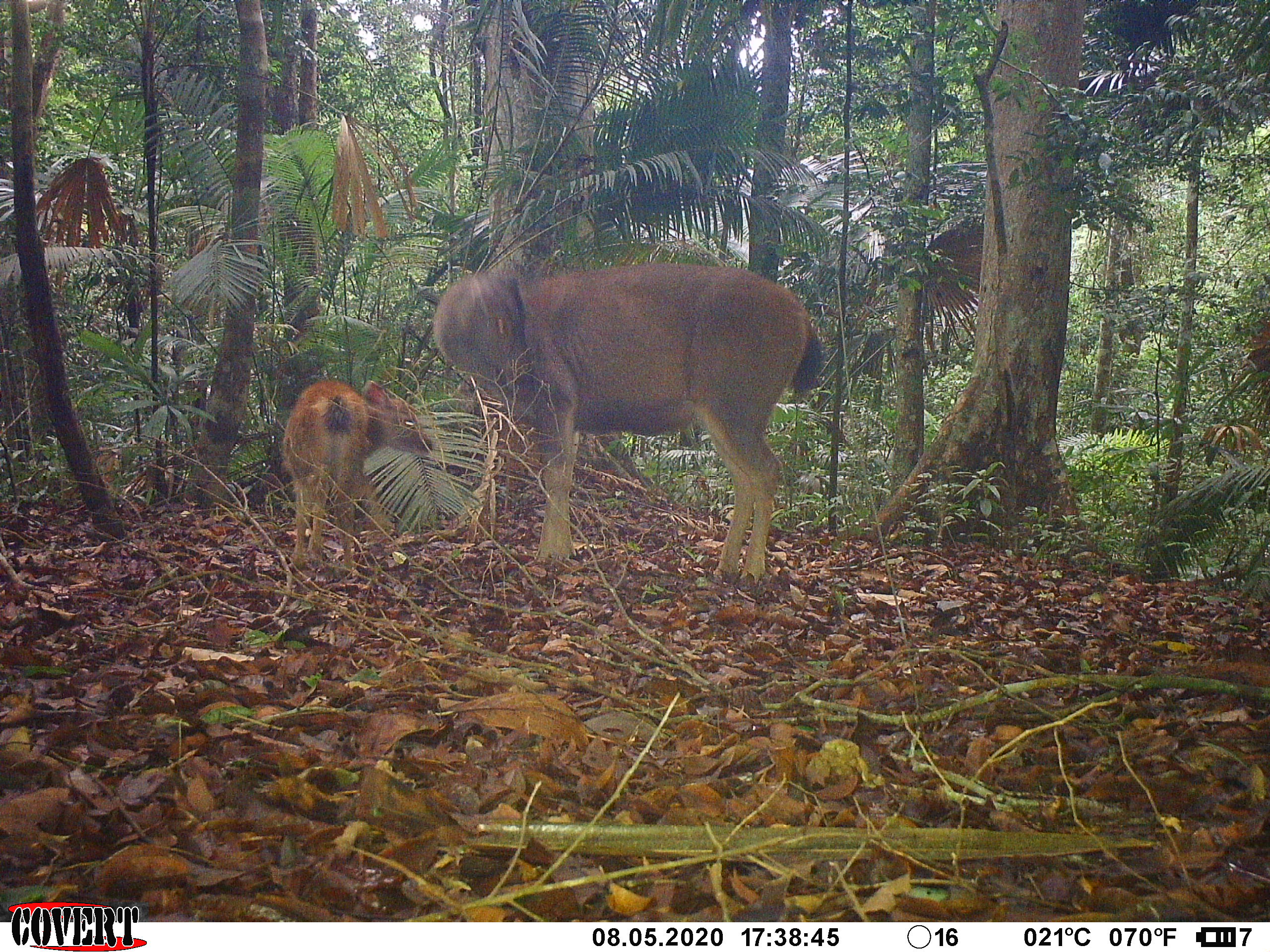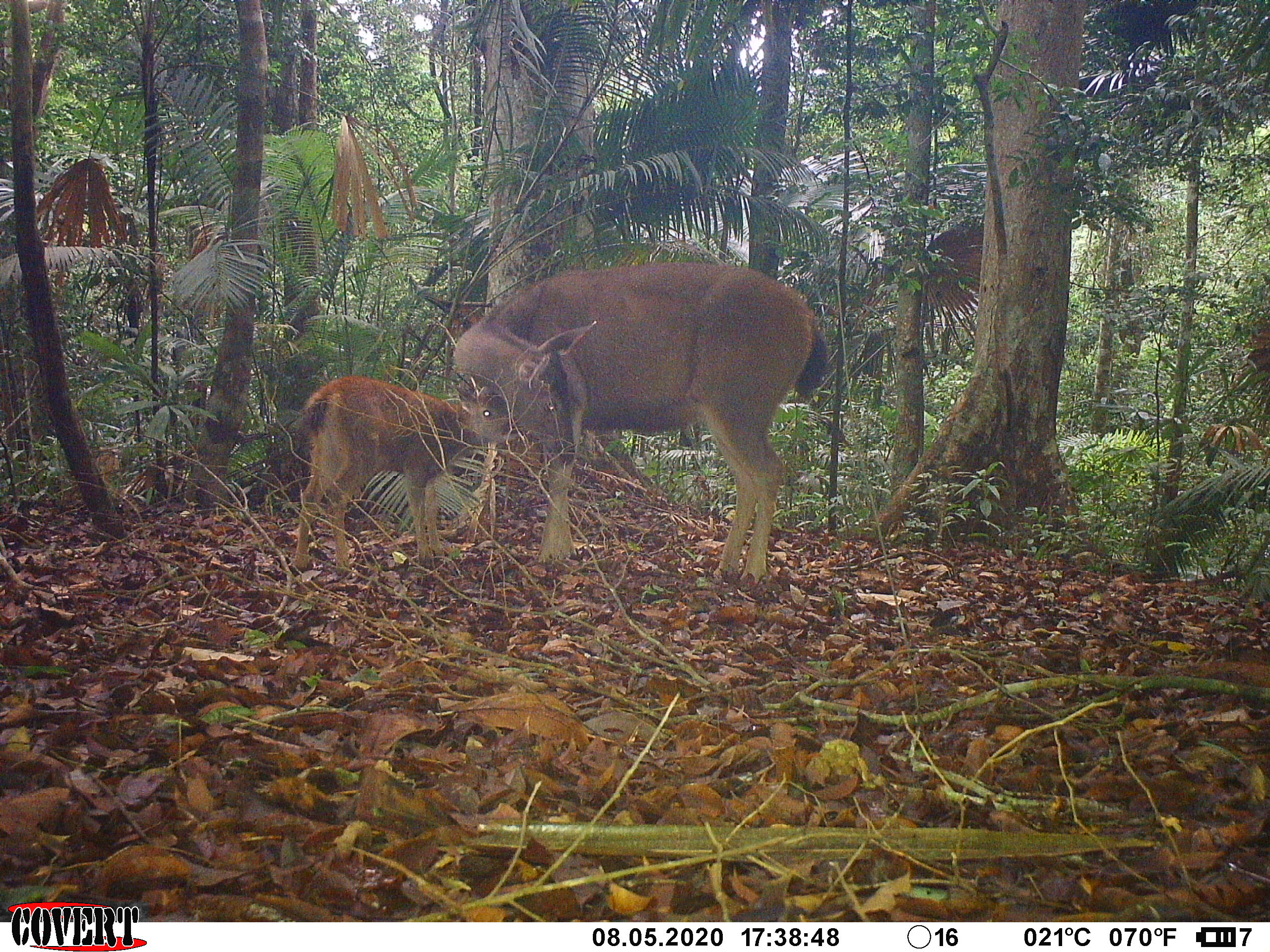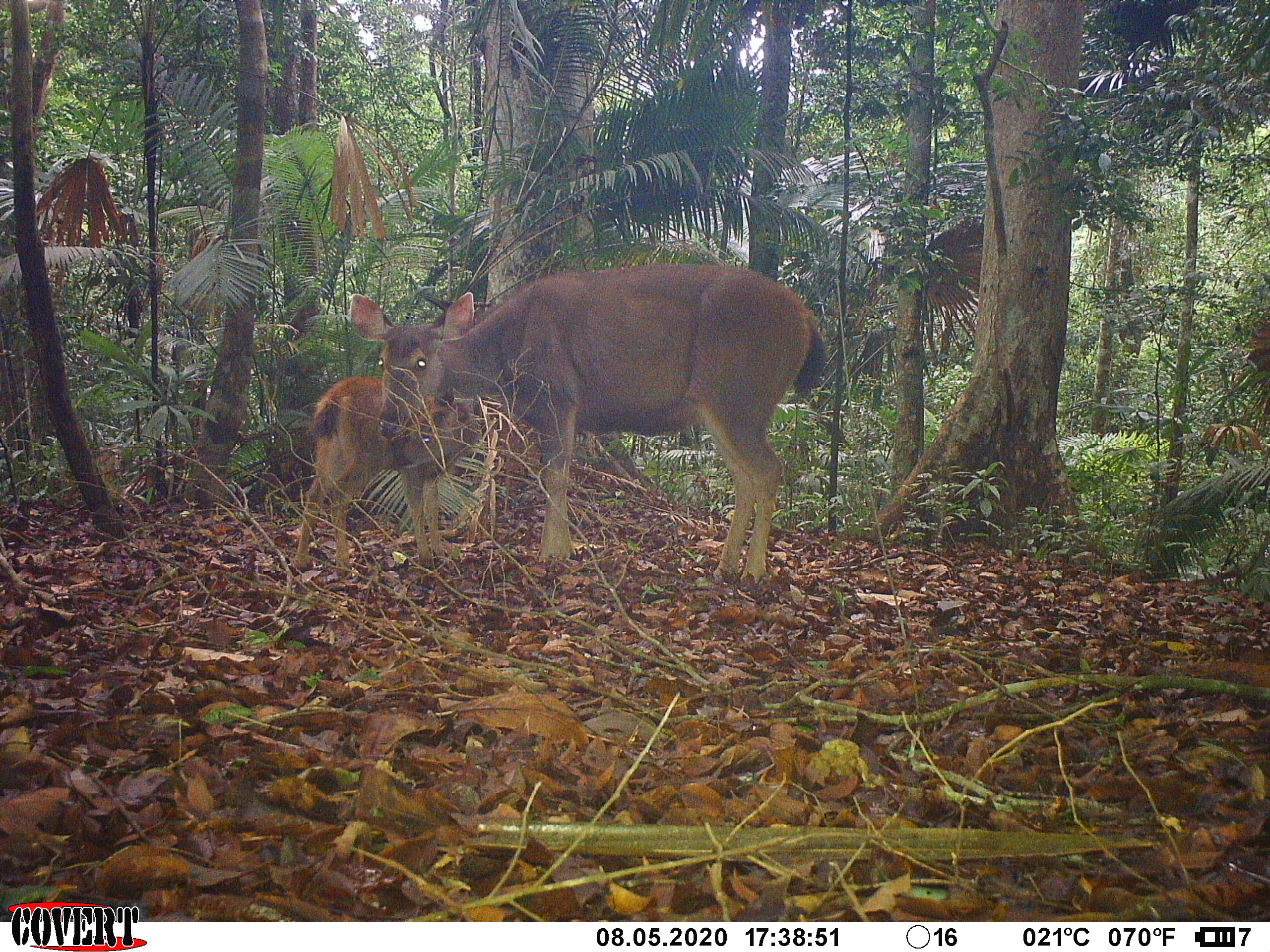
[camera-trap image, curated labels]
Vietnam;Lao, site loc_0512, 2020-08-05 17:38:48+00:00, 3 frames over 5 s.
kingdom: Animalia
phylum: Chordata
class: Mammalia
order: Artiodactyla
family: Cervidae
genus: Rusa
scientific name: Rusa unicolor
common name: sambar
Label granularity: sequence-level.